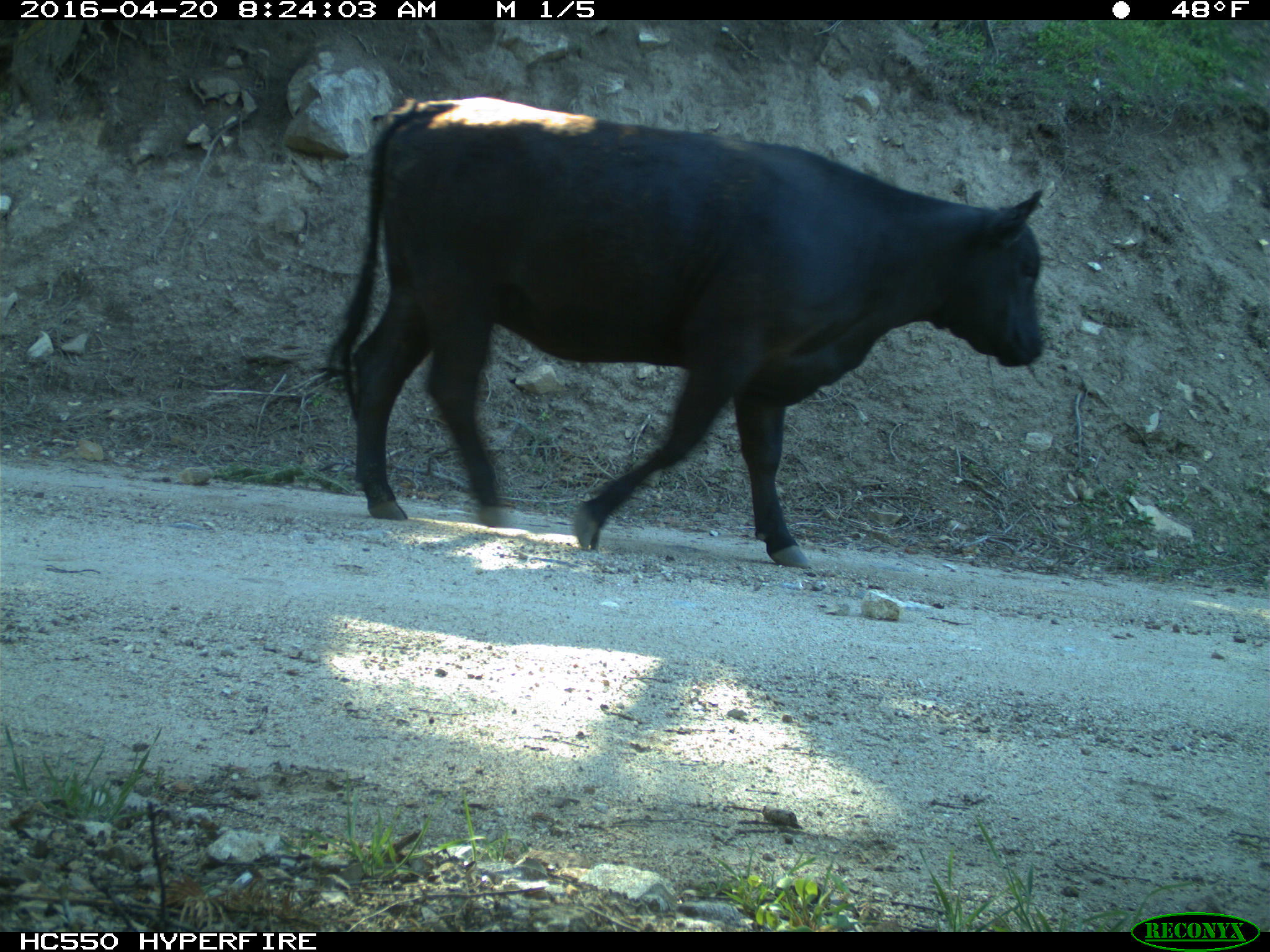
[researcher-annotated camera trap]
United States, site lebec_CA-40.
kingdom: Animalia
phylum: Chordata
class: Mammalia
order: Artiodactyla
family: Bovidae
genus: Bos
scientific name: Bos taurus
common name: domestic cow